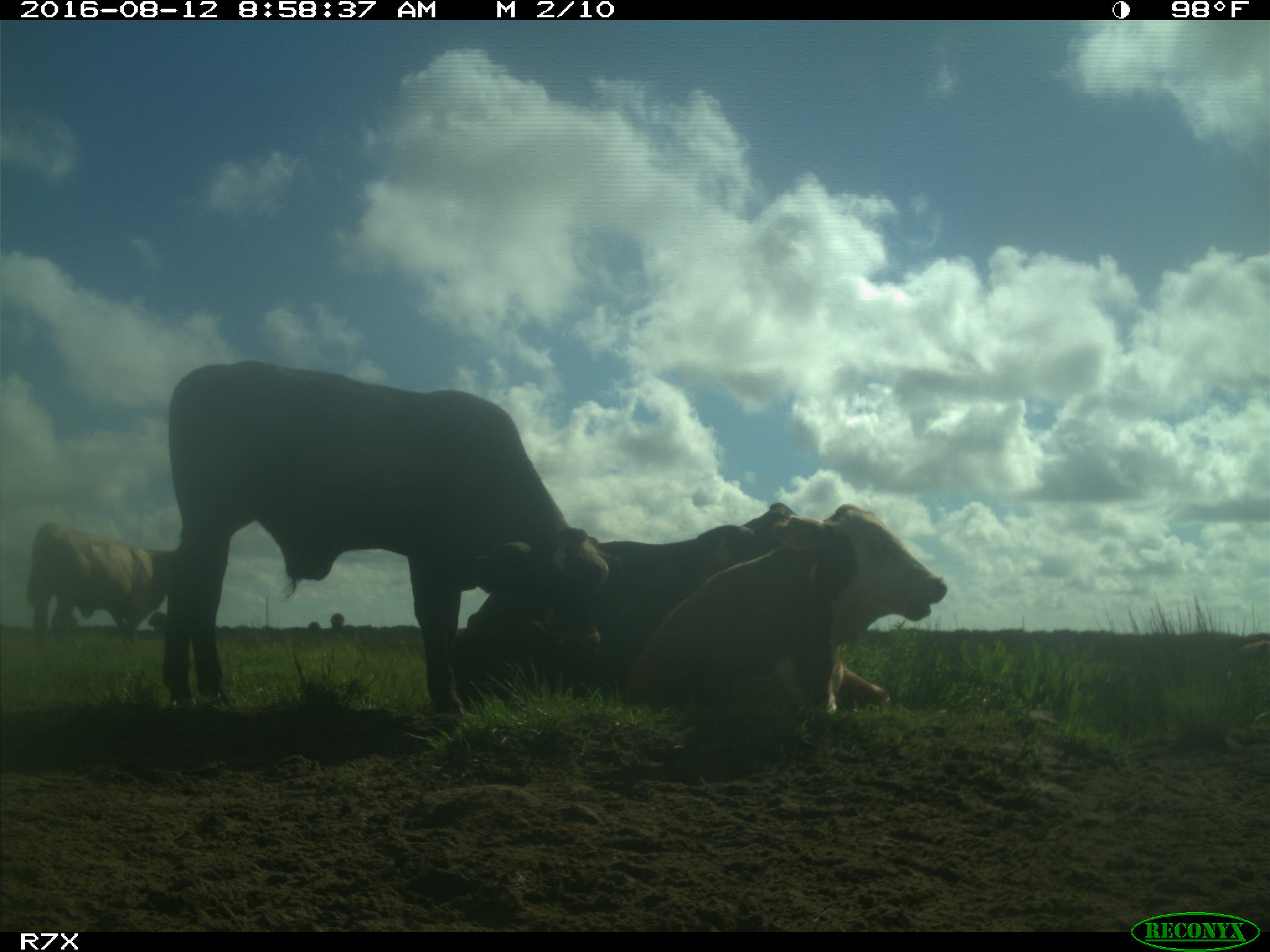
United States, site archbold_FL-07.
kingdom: Animalia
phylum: Chordata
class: Mammalia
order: Artiodactyla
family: Bovidae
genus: Bos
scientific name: Bos taurus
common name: domestic cow